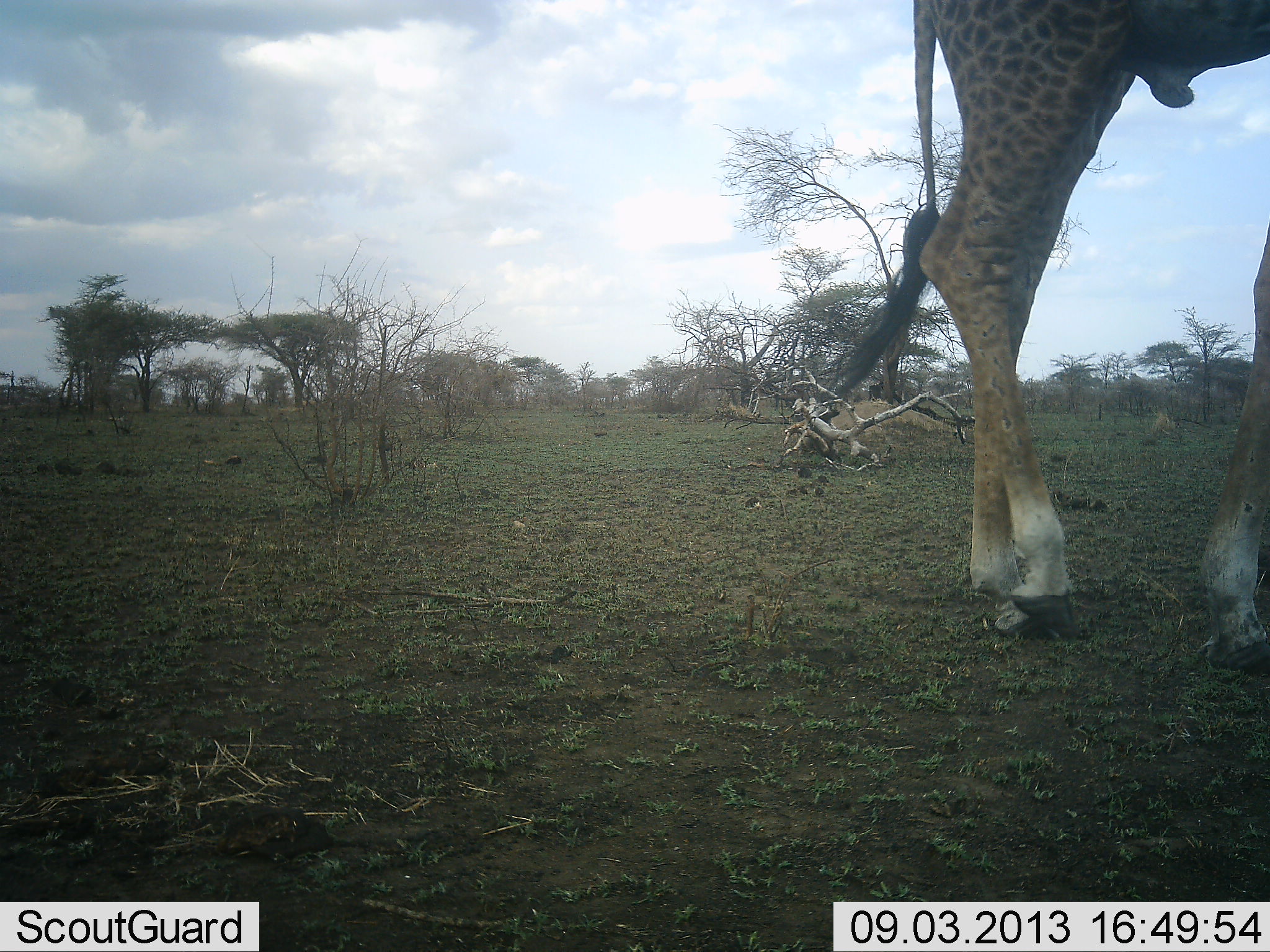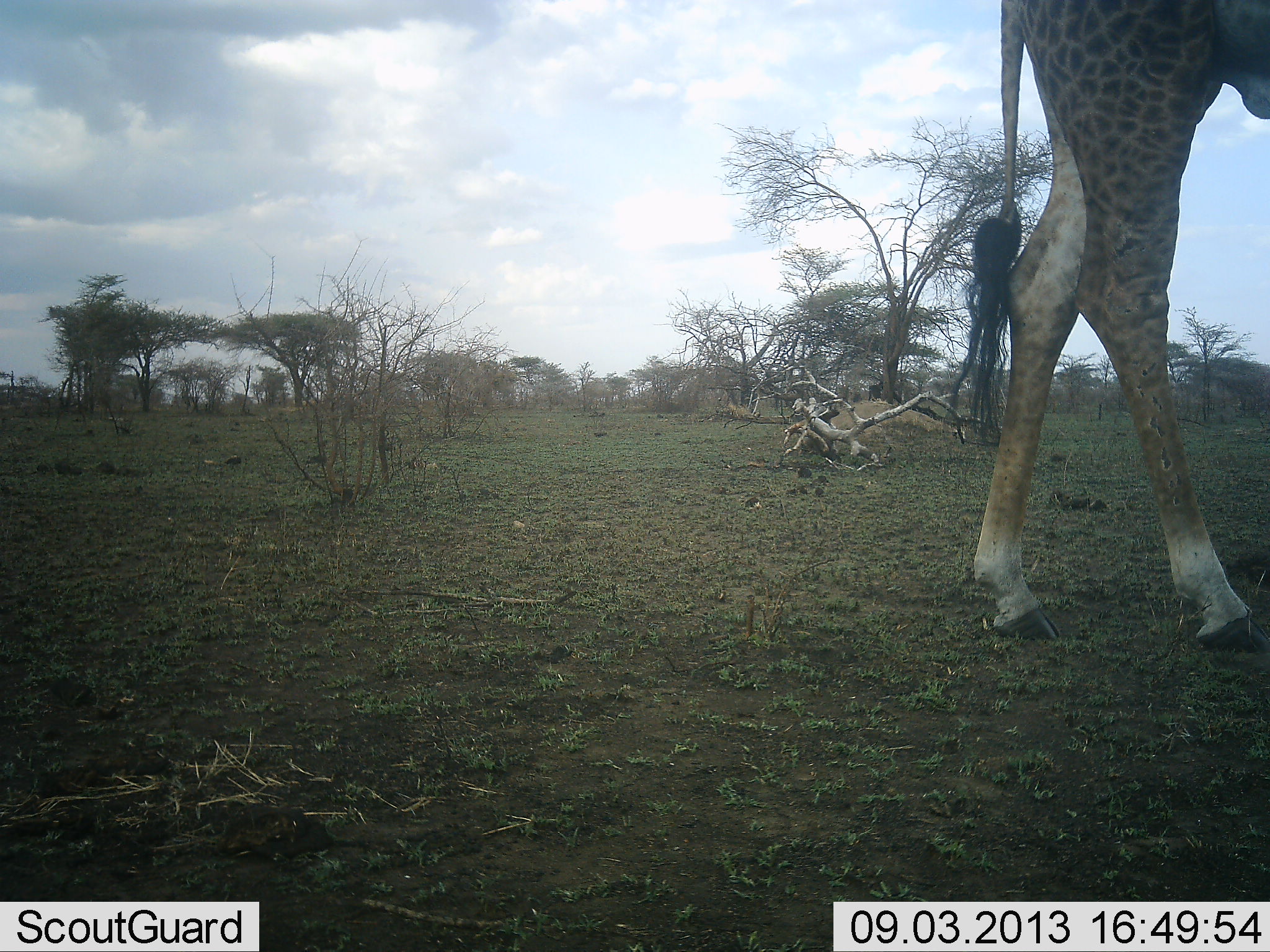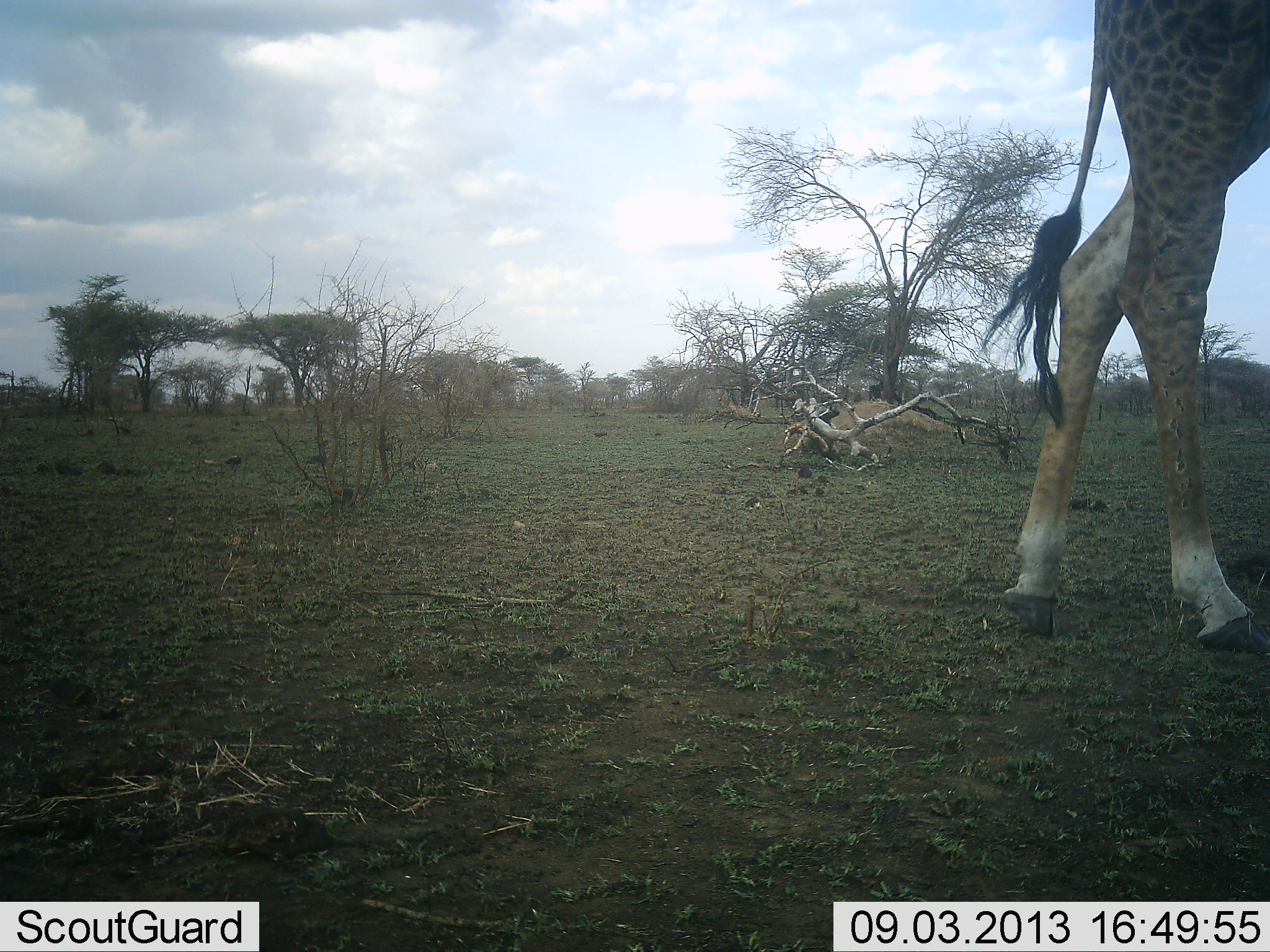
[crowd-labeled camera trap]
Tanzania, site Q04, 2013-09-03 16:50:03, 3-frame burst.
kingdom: Animalia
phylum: Chordata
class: Mammalia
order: Artiodactyla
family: Giraffidae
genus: Giraffa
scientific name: Giraffa camelopardalis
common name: giraffe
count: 1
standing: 20%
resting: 0%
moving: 90%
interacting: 0%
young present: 0%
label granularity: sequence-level